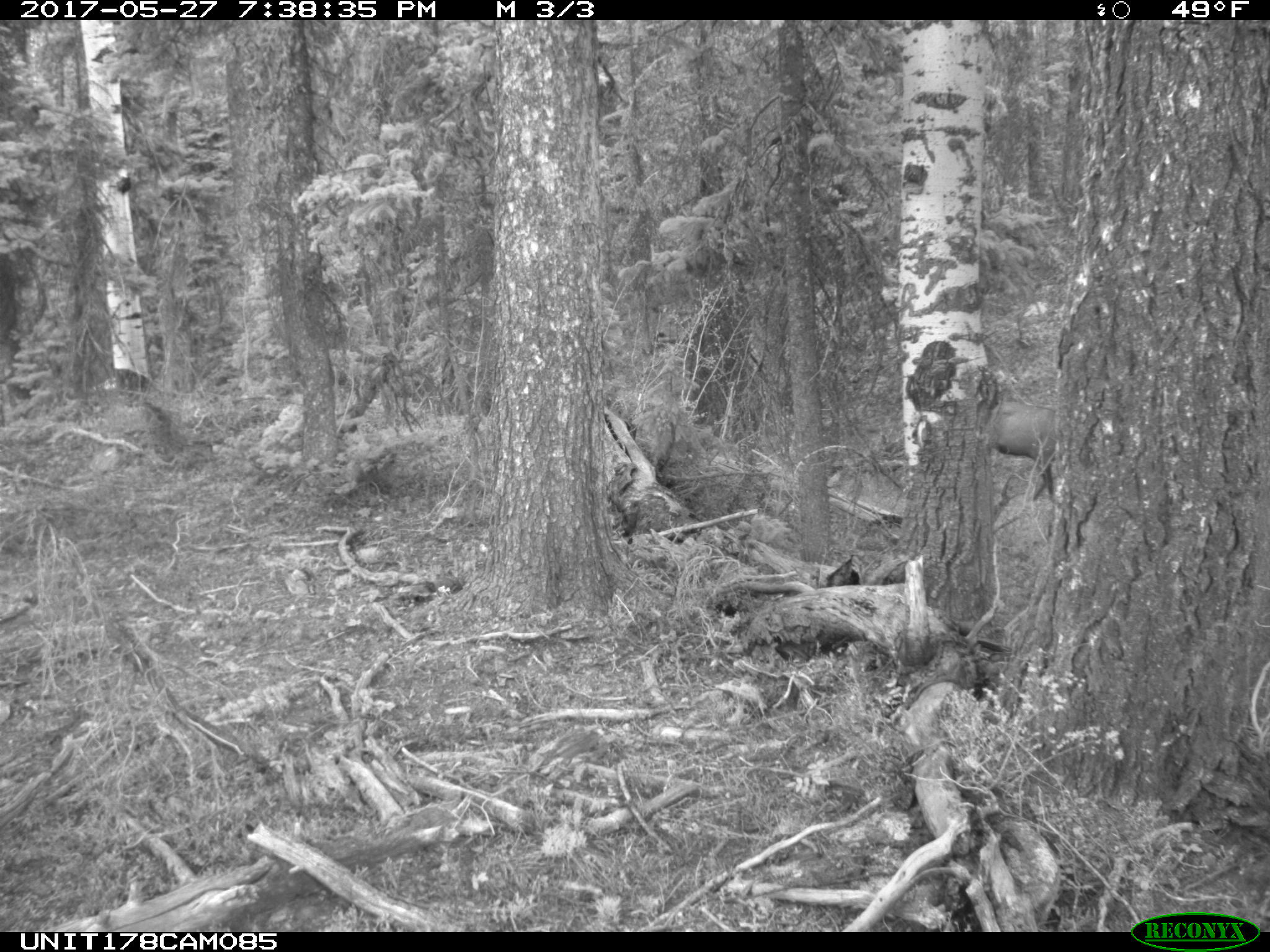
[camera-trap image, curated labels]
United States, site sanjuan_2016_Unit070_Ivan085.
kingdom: Animalia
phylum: Chordata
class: Mammalia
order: Artiodactyla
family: Cervidae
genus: Cervus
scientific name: Cervus elaphus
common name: red deer